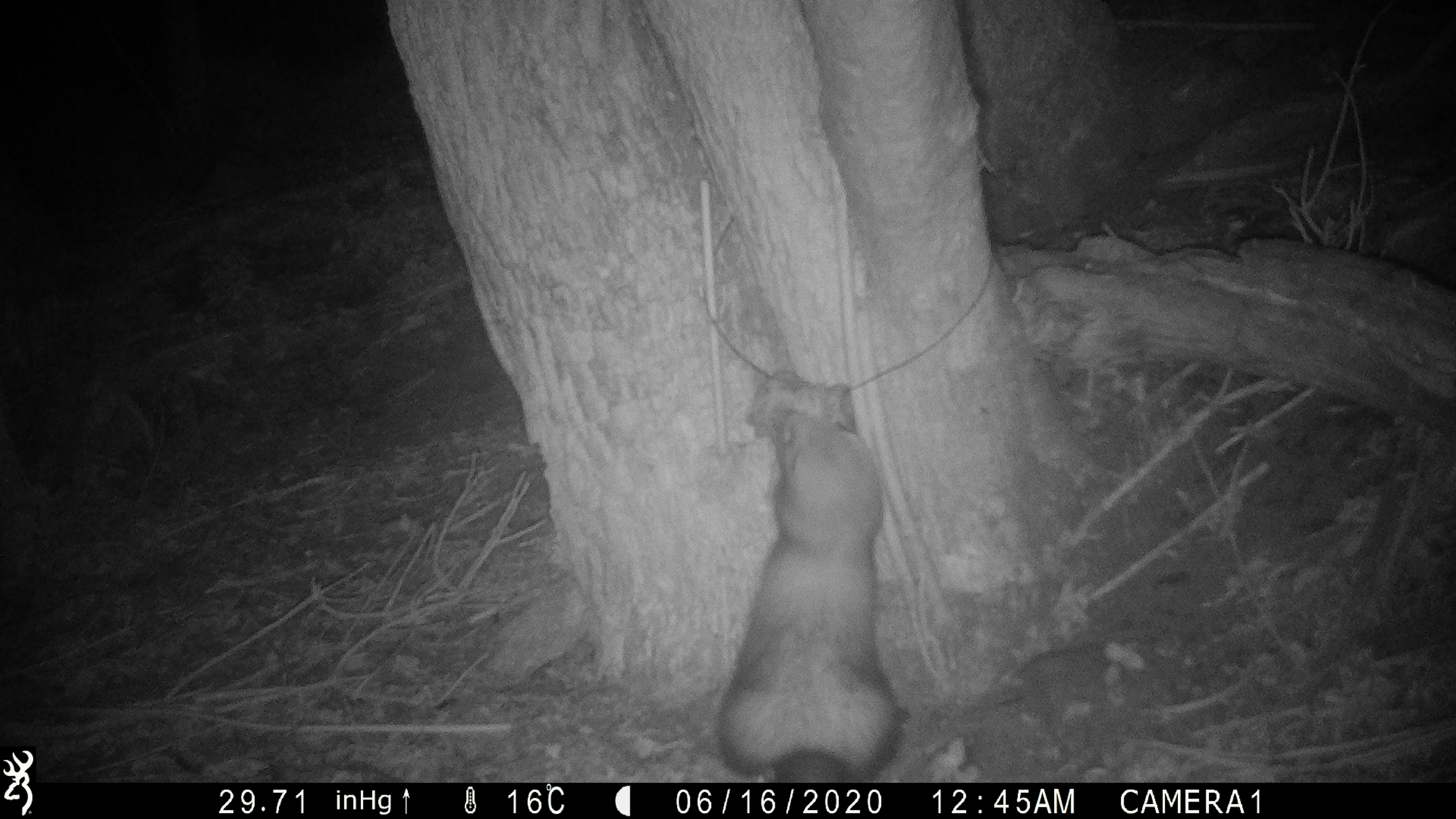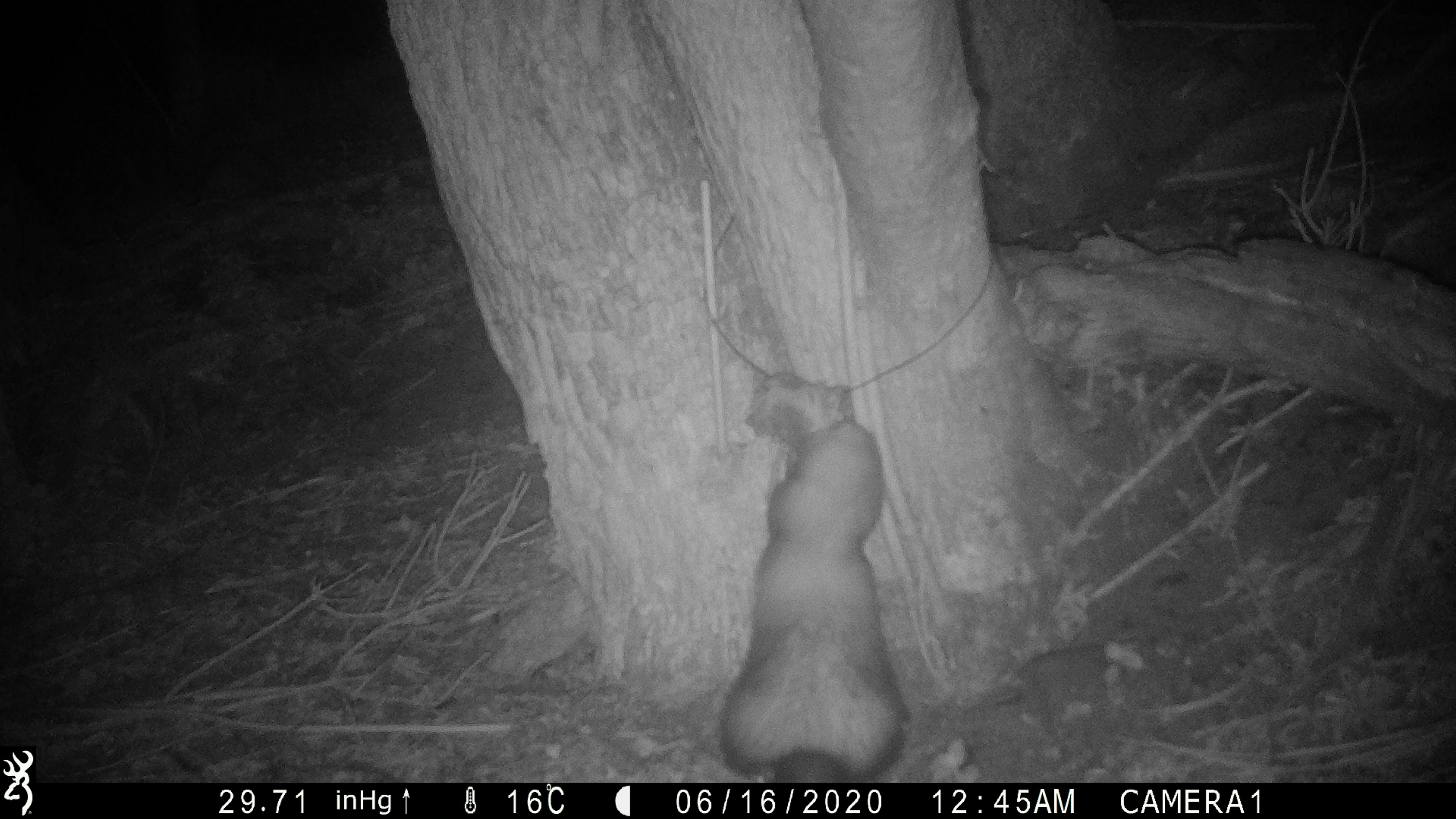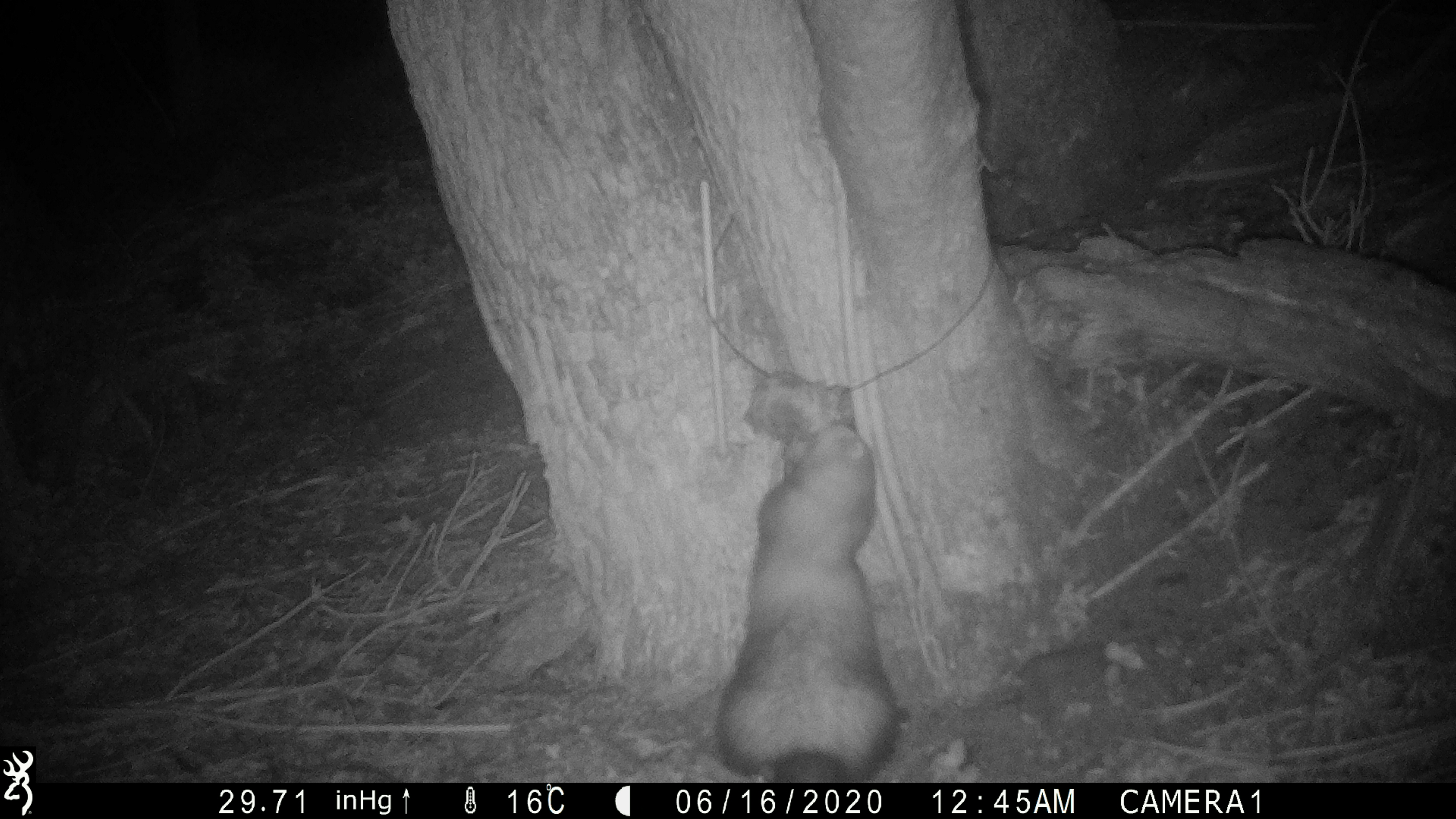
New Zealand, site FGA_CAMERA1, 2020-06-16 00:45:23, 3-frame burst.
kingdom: Animalia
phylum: Chordata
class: Mammalia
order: Carnivora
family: Mustelidae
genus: Mustela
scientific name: Mustela furo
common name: ferret